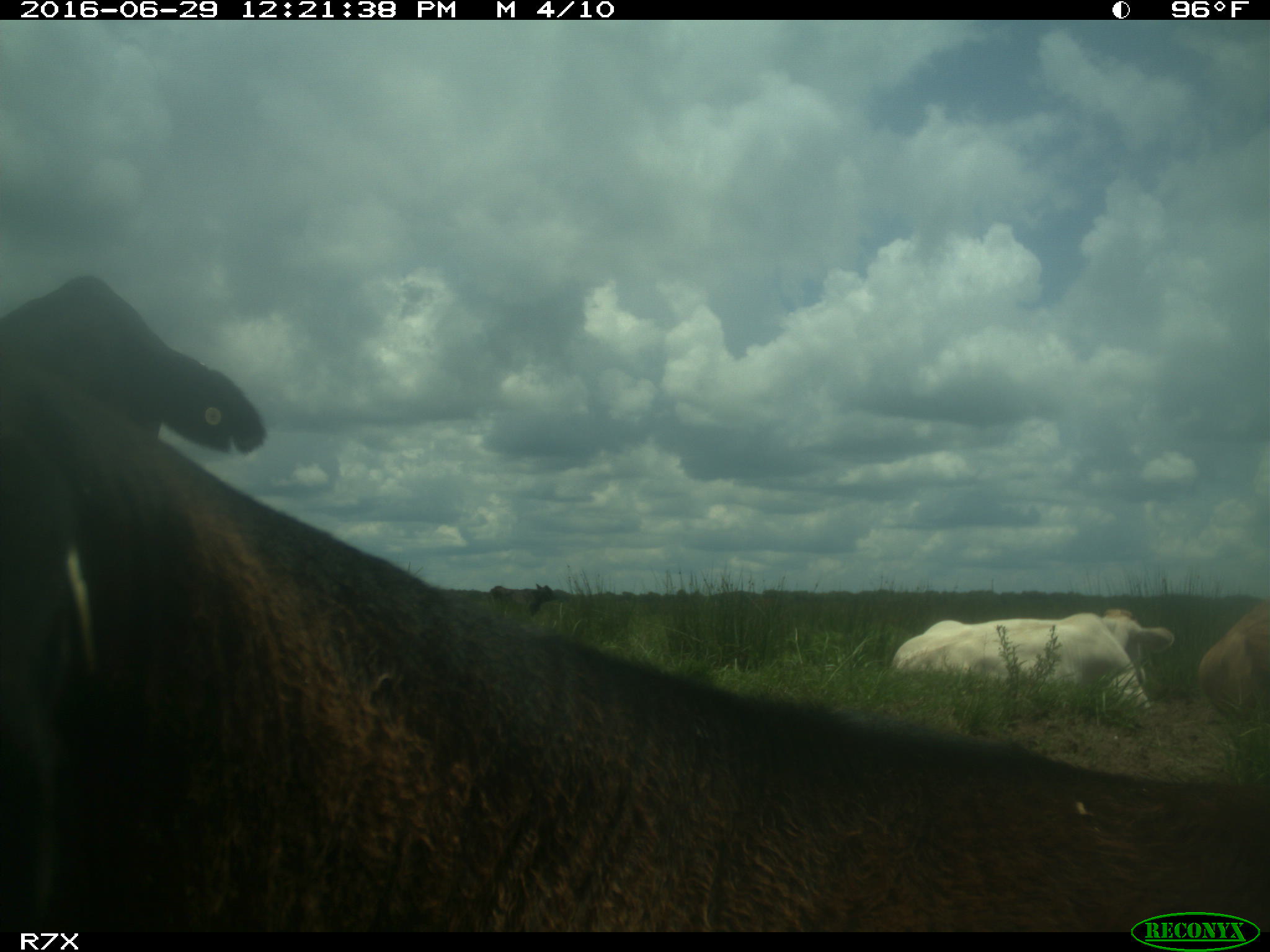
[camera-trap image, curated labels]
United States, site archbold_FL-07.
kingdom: Animalia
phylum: Chordata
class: Mammalia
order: Artiodactyla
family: Bovidae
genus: Bos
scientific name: Bos taurus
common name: domestic cow